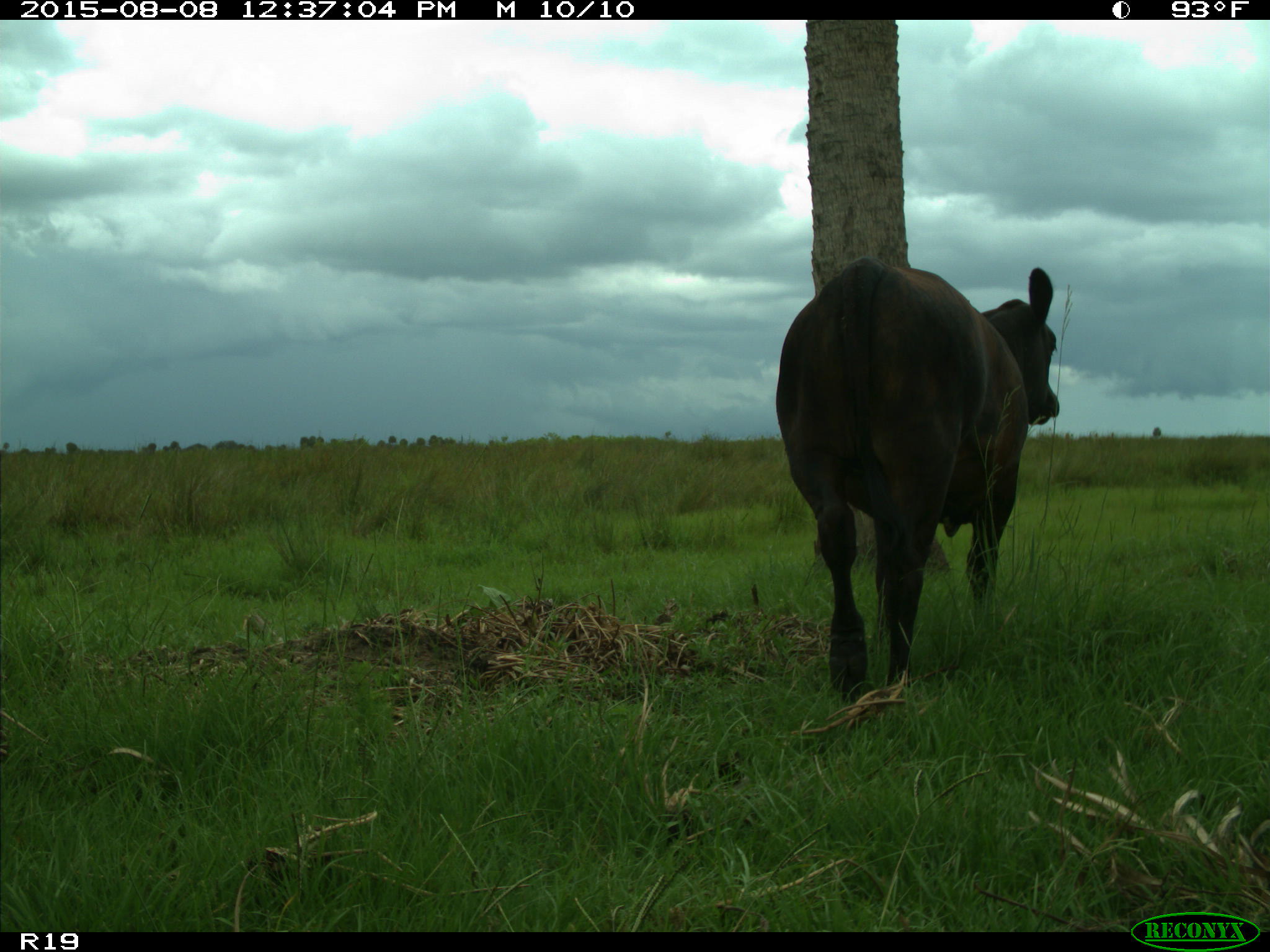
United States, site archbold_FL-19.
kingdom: Animalia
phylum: Chordata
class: Mammalia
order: Artiodactyla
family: Bovidae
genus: Bos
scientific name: Bos taurus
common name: domestic cow